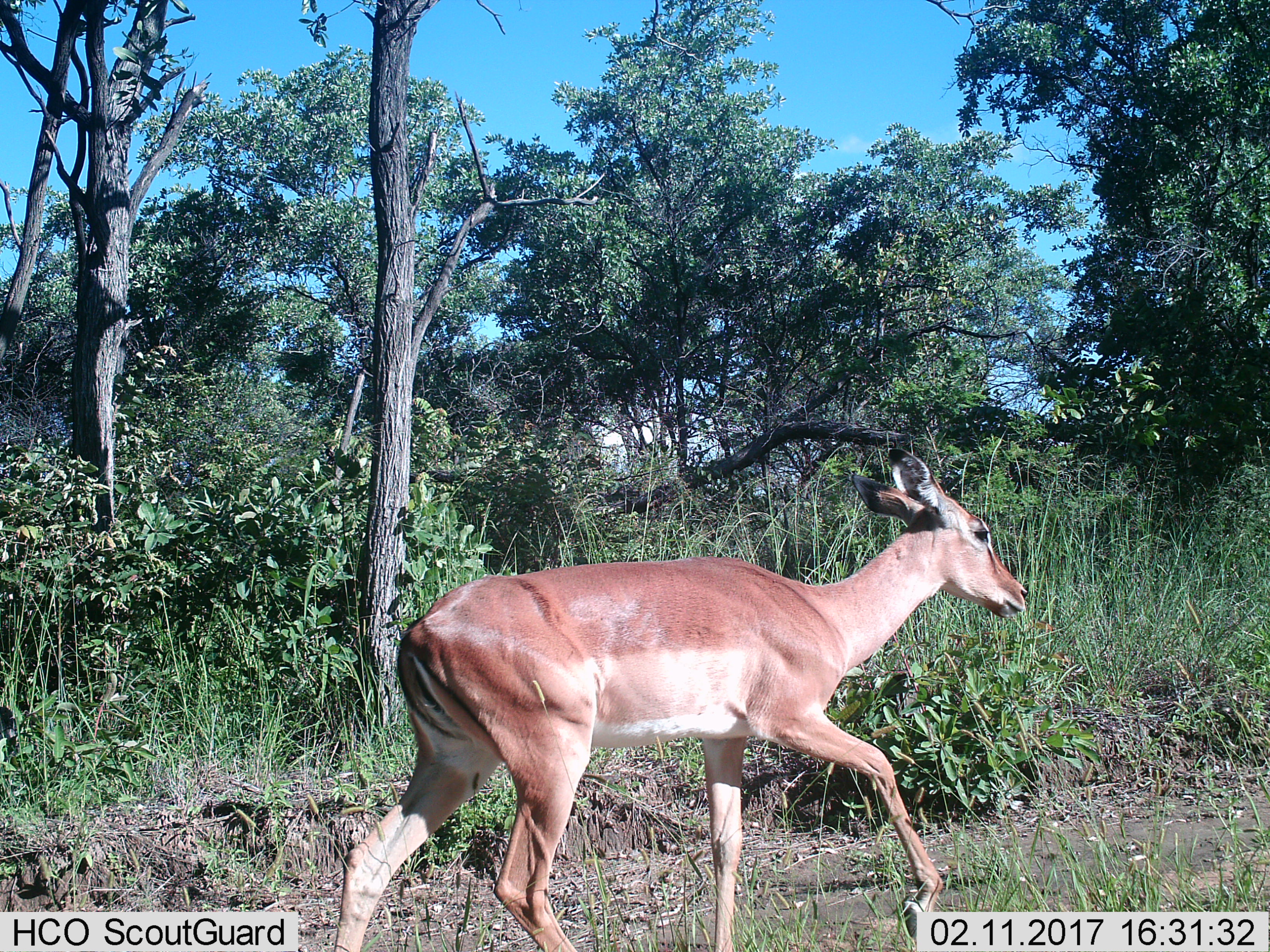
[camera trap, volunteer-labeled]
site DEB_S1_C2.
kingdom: Animalia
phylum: Chordata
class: Mammalia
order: Artiodactyla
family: Bovidae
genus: Aepyceros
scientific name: Aepyceros melampus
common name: impala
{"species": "impala (Aepyceros melampus)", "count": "1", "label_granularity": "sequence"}